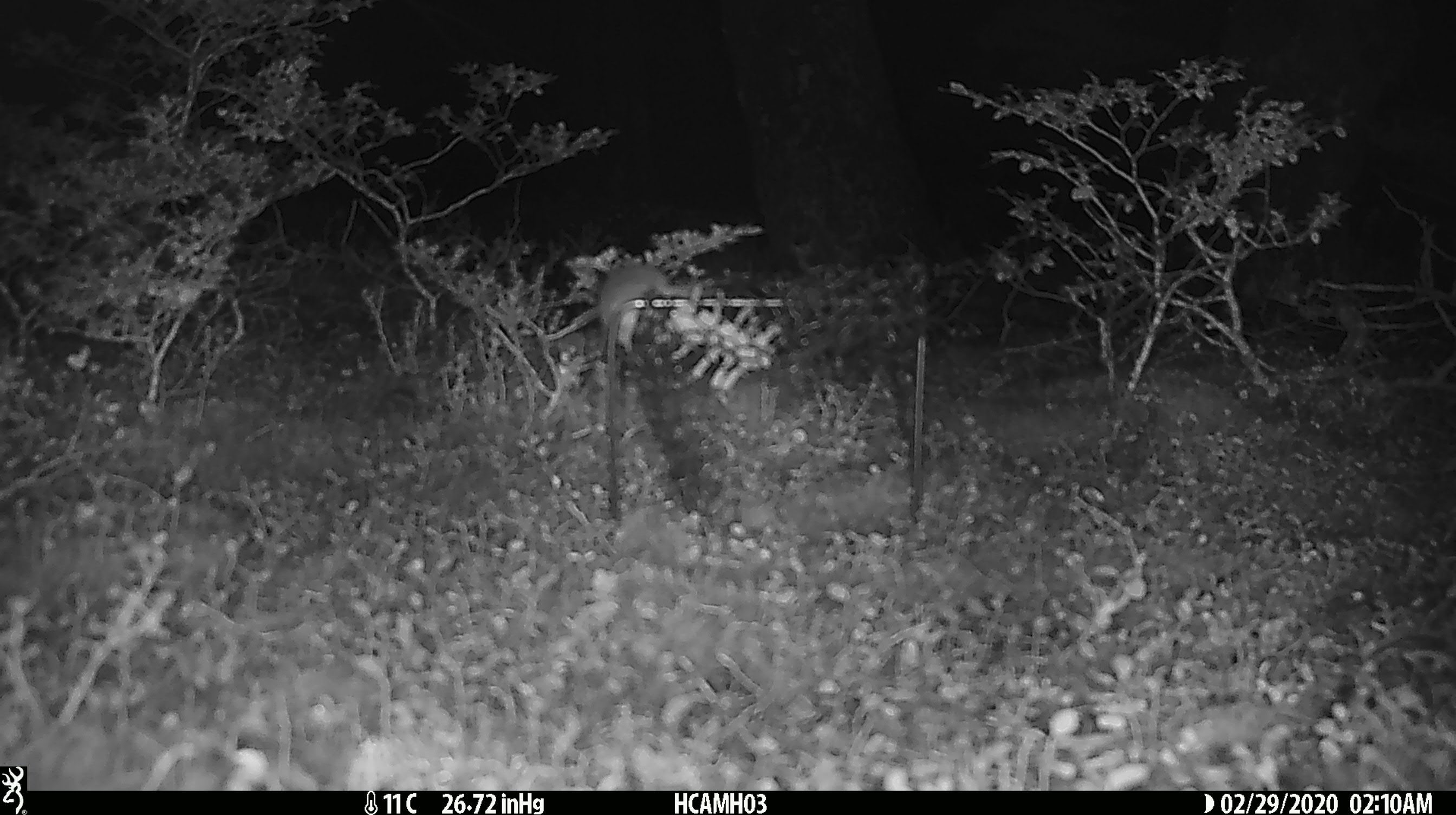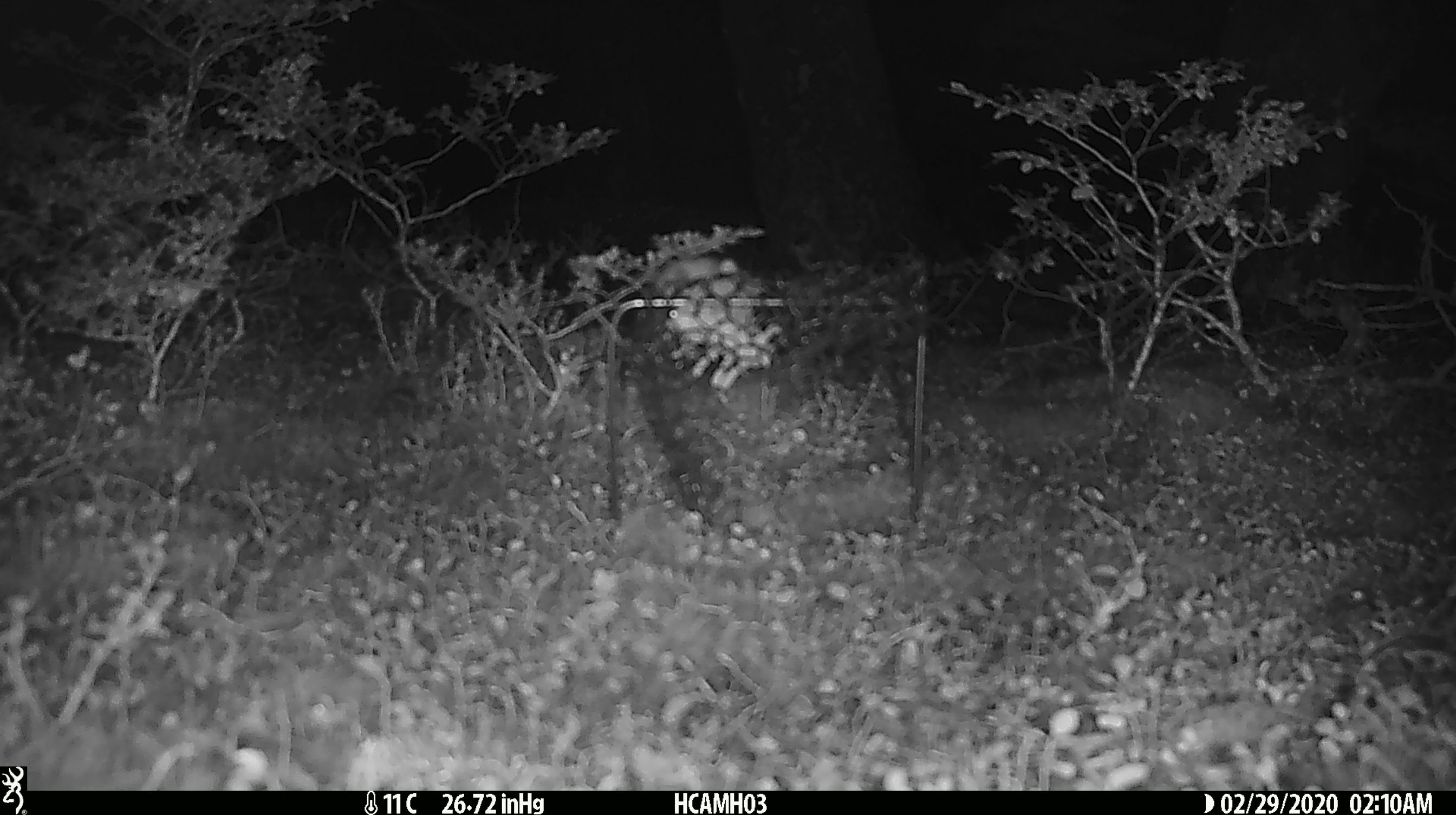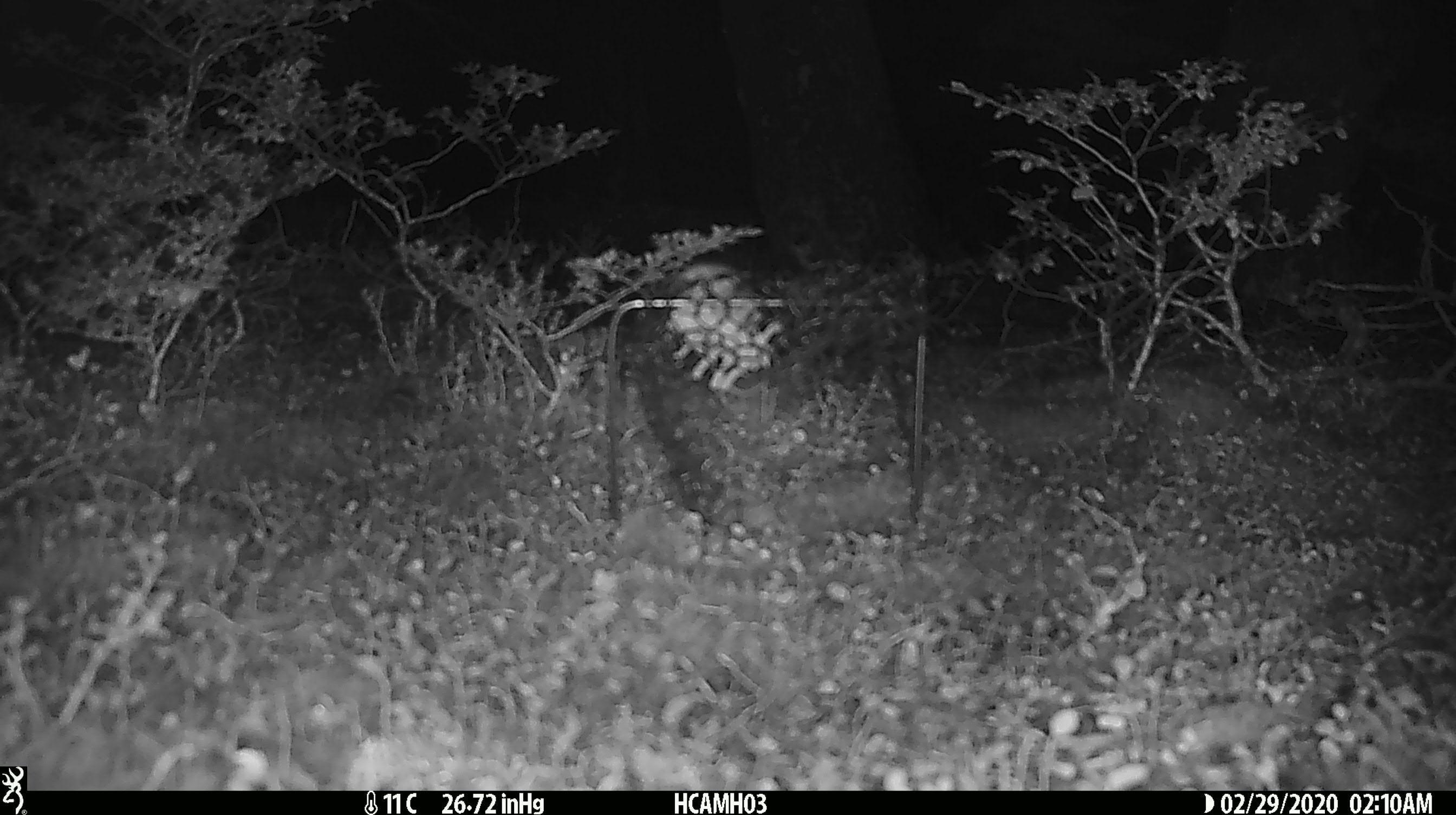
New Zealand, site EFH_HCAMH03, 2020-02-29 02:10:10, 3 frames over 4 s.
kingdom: Animalia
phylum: Chordata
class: Mammalia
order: Rodentia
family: Muridae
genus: Mus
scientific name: Mus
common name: mouse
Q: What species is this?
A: Mouse (Mus).